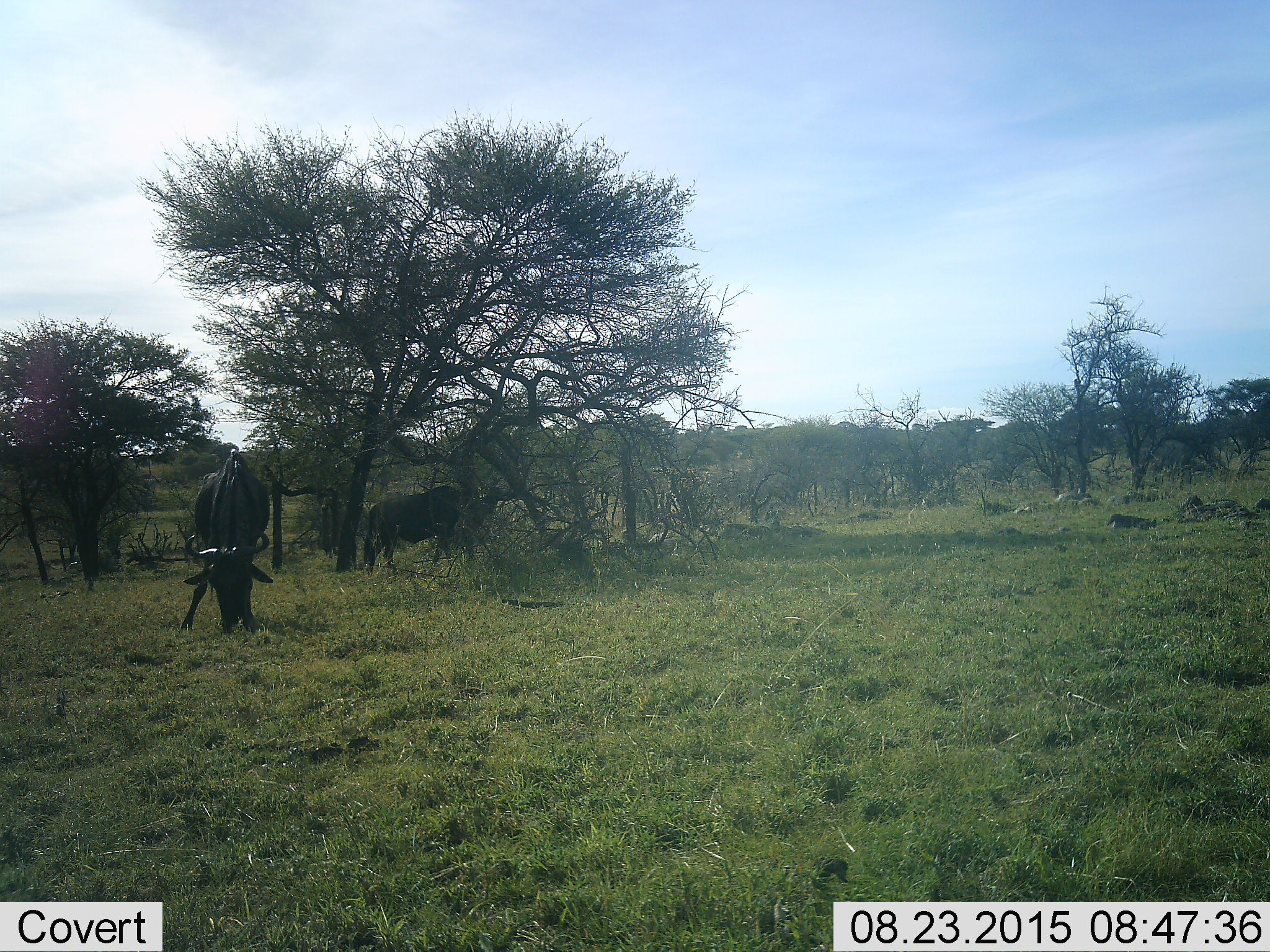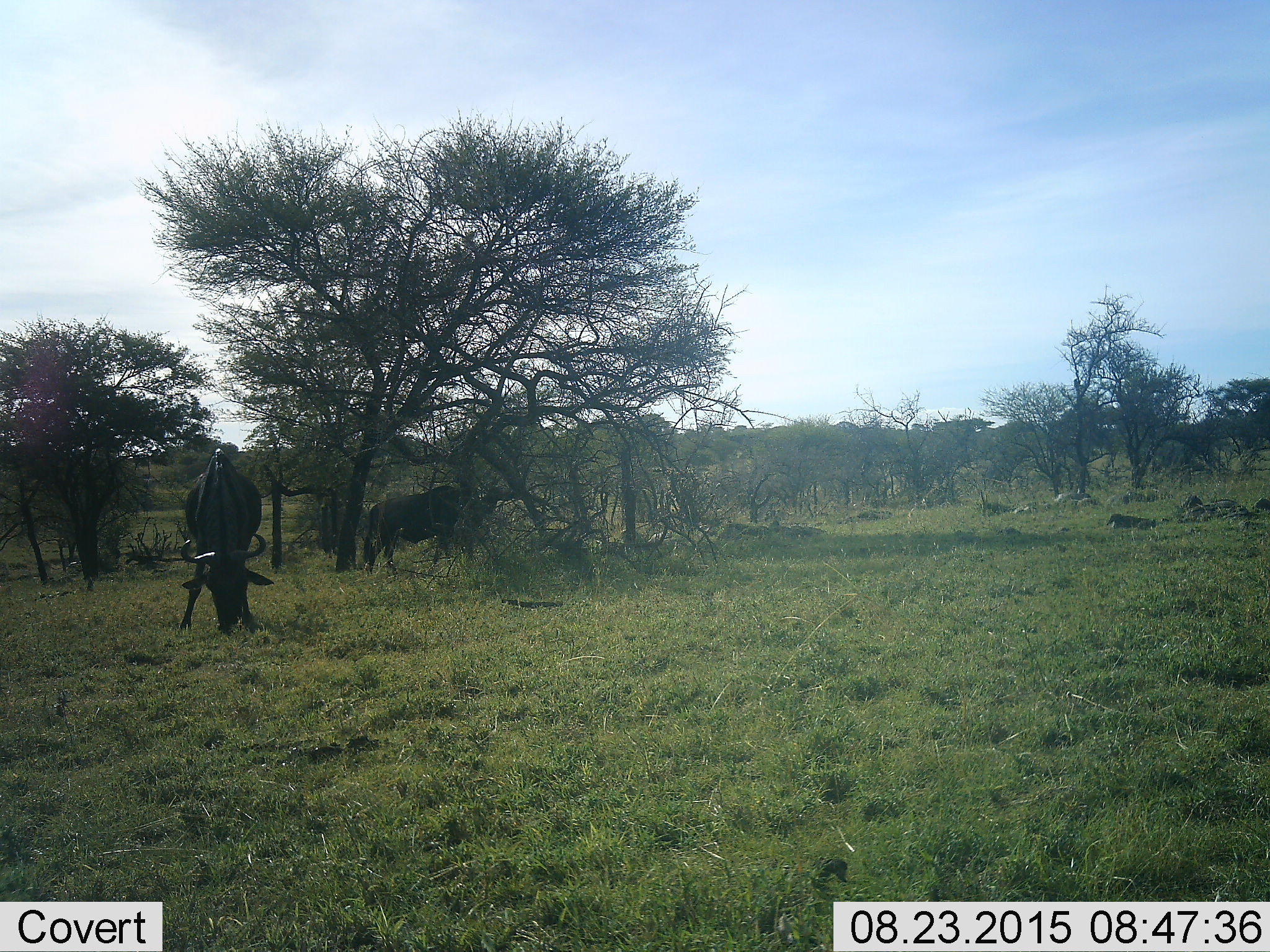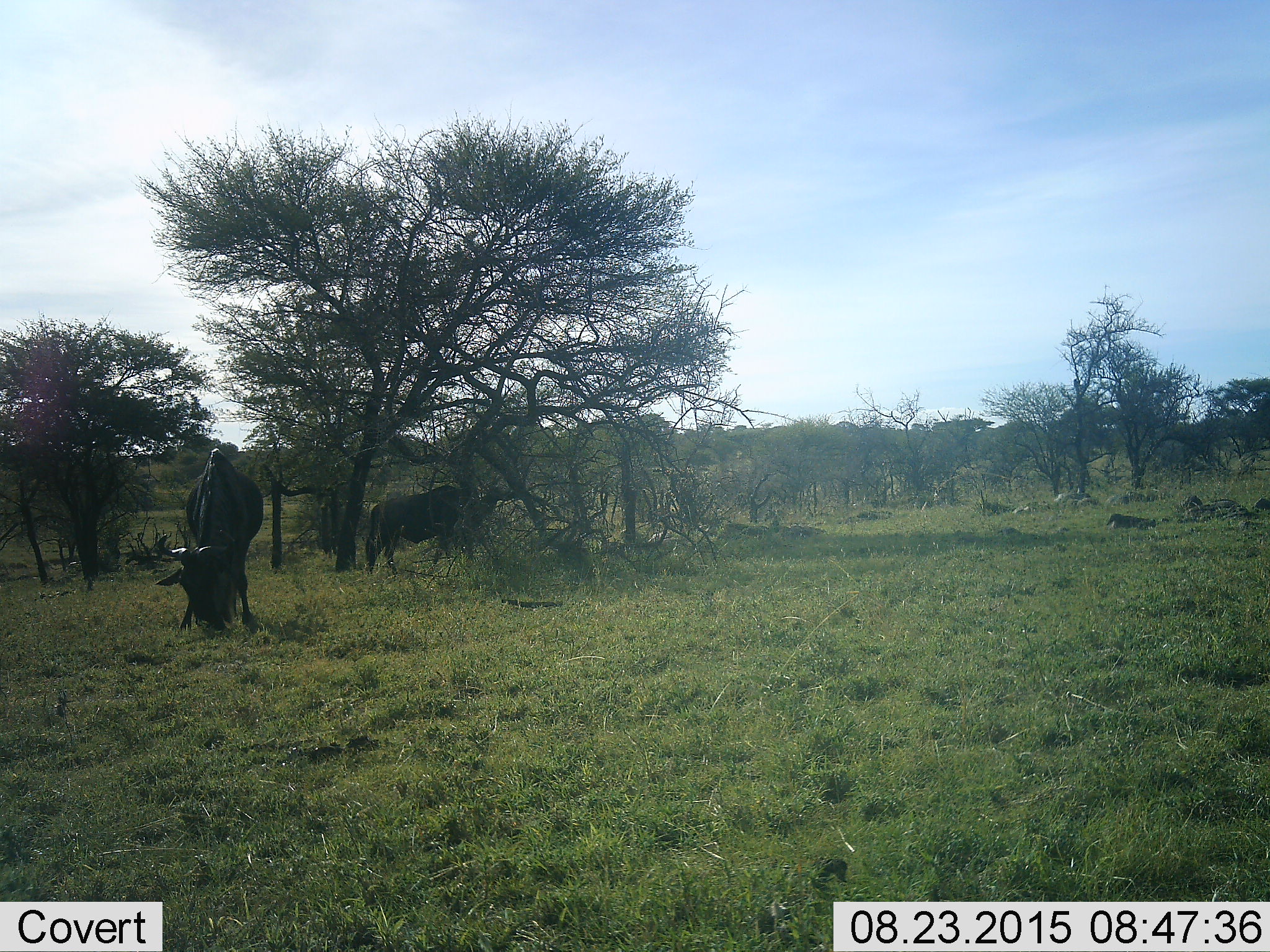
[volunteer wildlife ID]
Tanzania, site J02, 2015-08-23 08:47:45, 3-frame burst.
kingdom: Animalia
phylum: Chordata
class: Mammalia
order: Artiodactyla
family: Bovidae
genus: Connochaetes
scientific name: Connochaetes taurinus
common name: blue wildebeest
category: wildebeest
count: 2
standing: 0%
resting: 0%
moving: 0%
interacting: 0%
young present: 0%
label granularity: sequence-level